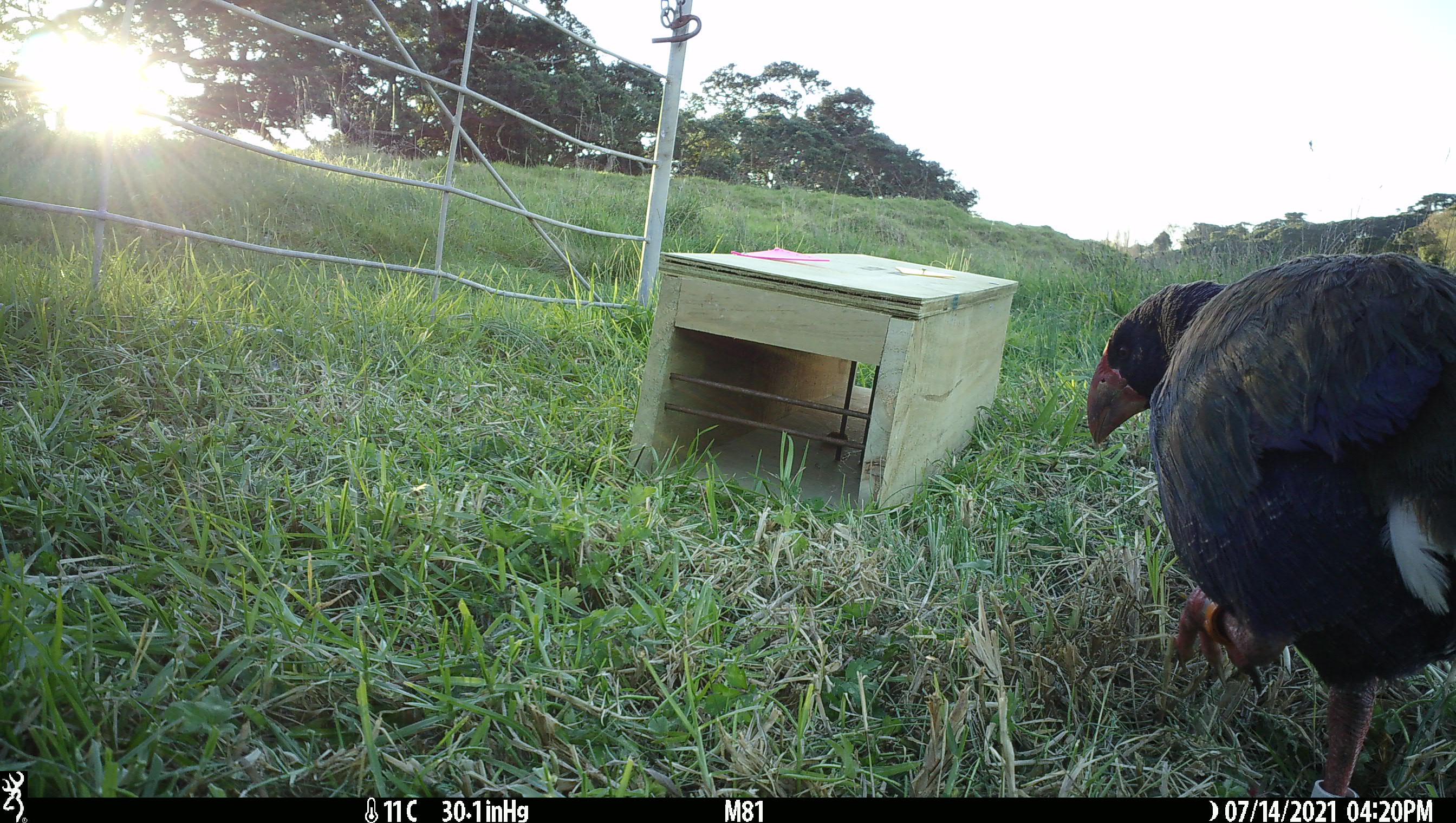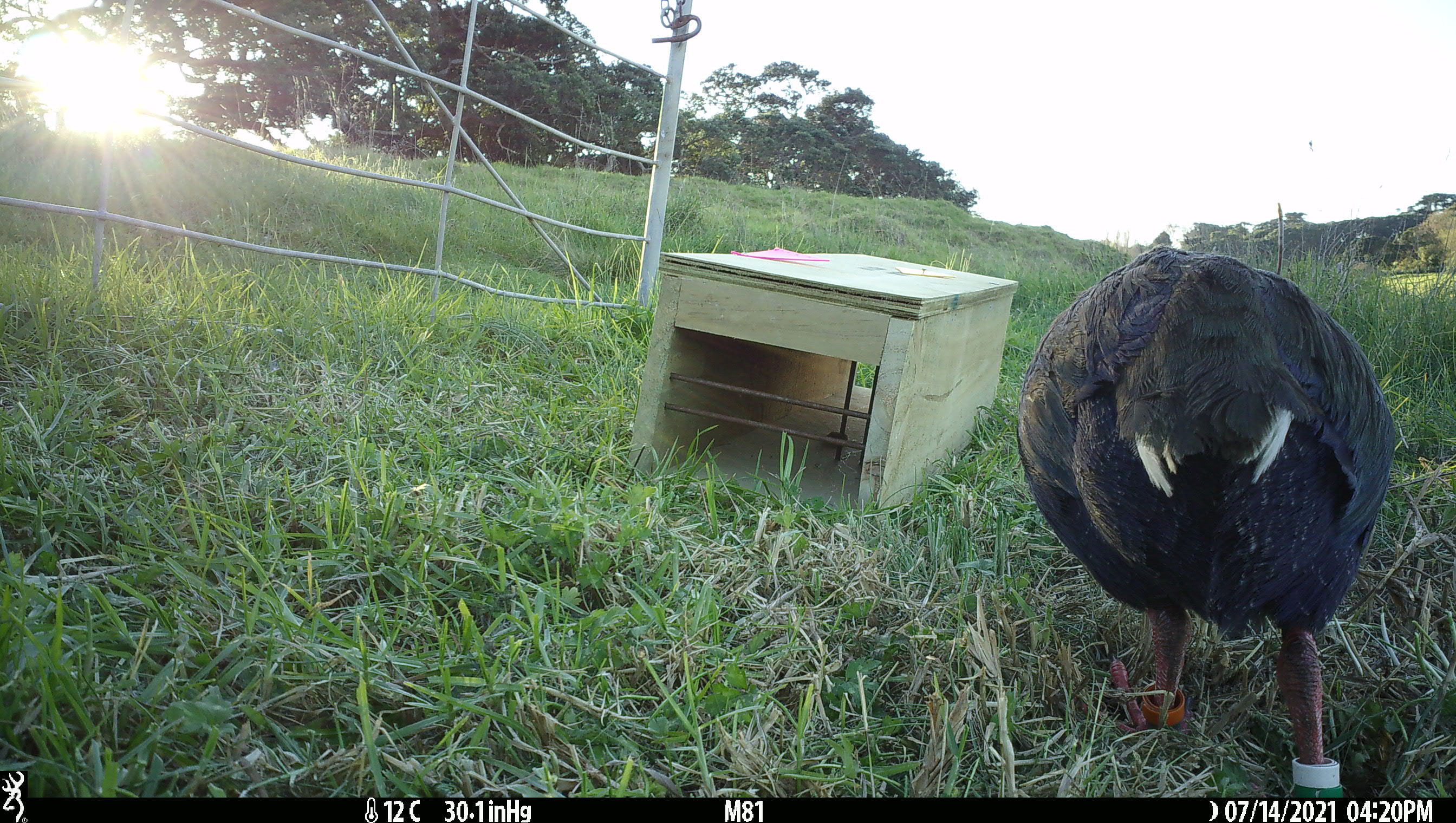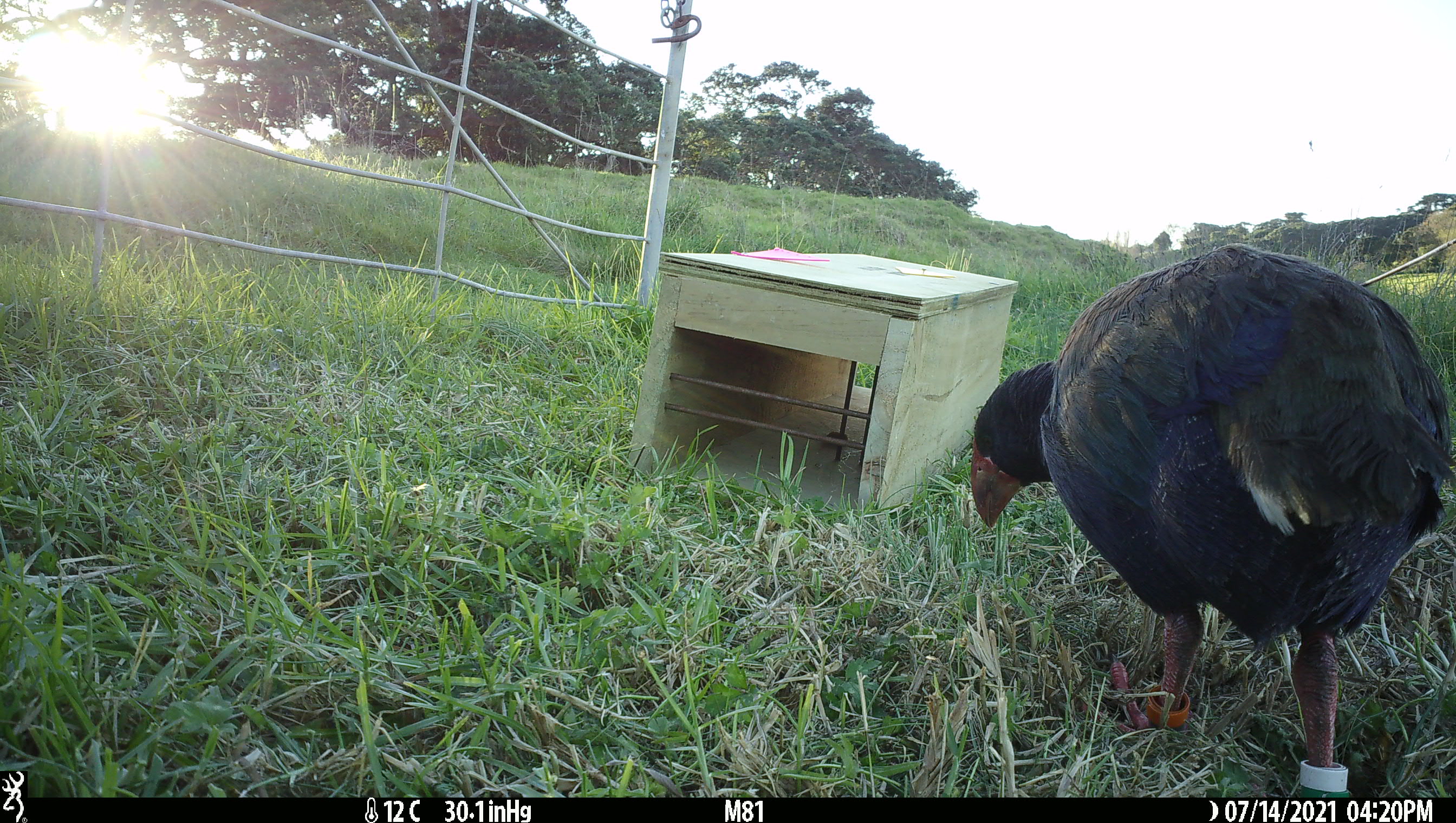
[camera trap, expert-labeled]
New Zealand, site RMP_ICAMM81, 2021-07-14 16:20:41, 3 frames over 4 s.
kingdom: Animalia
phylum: Chordata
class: Aves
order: Gruiformes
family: Rallidae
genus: Porphyrio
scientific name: Porphyrio mantelli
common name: takahe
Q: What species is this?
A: Takahe (Porphyrio mantelli).